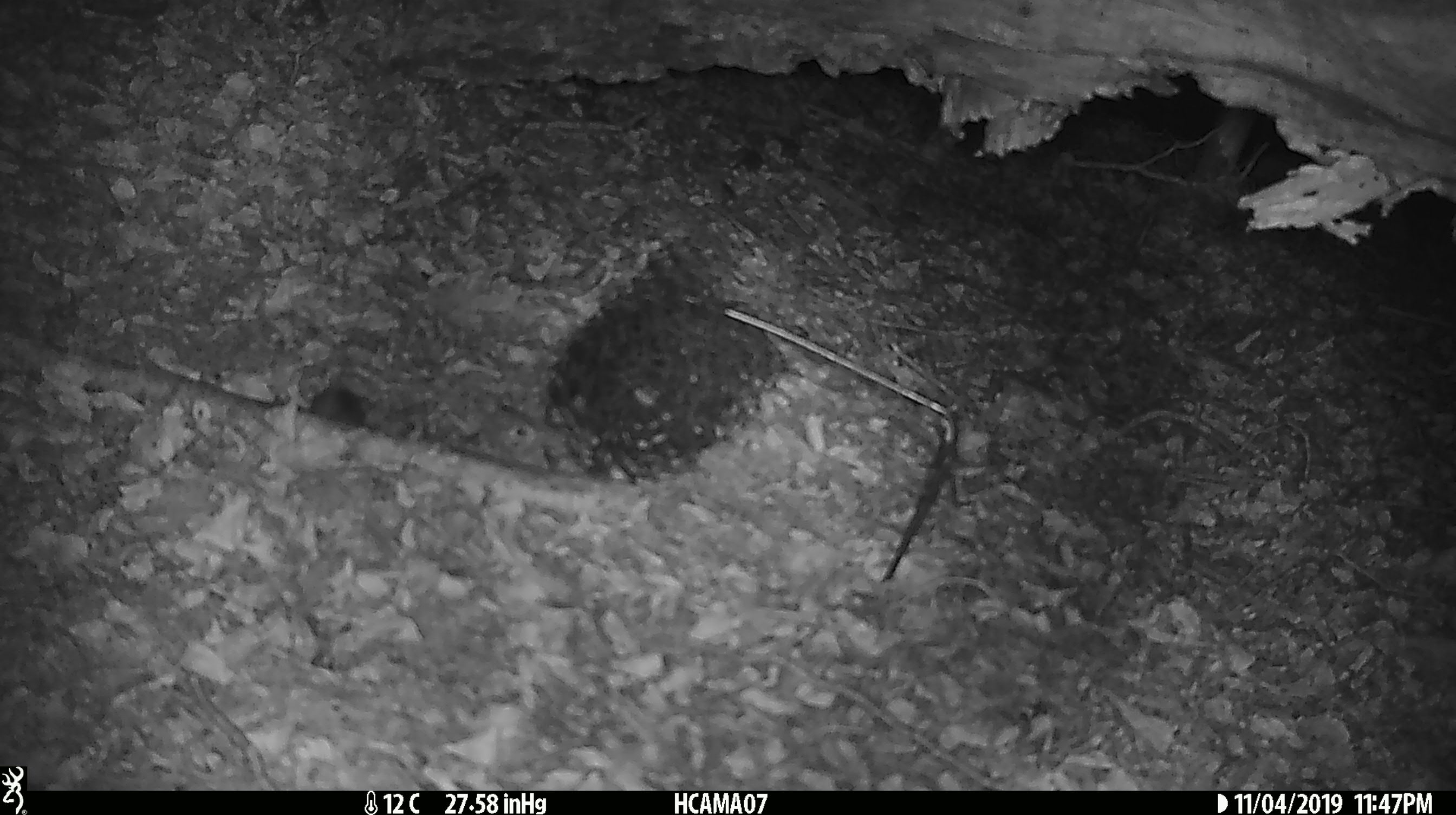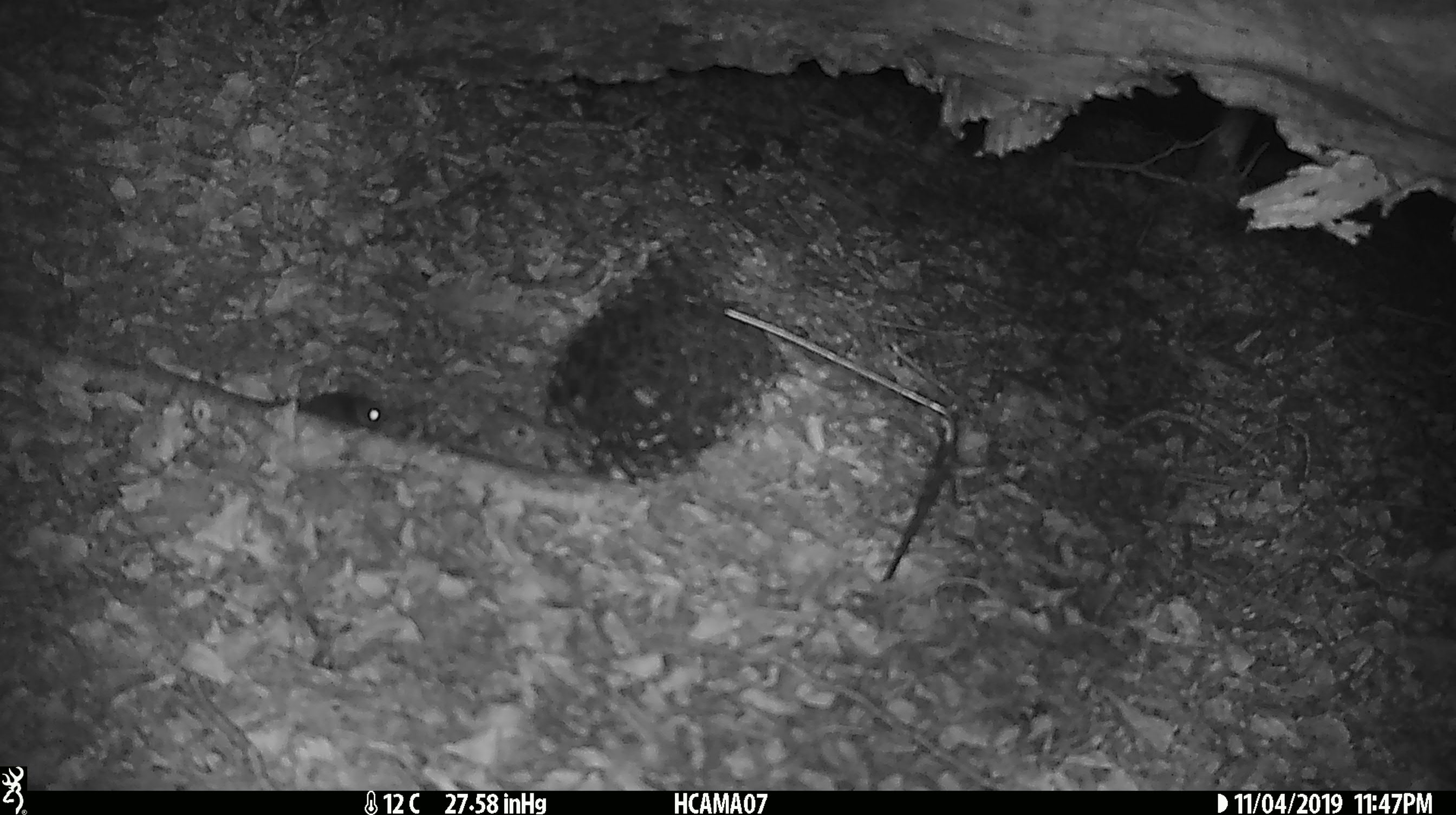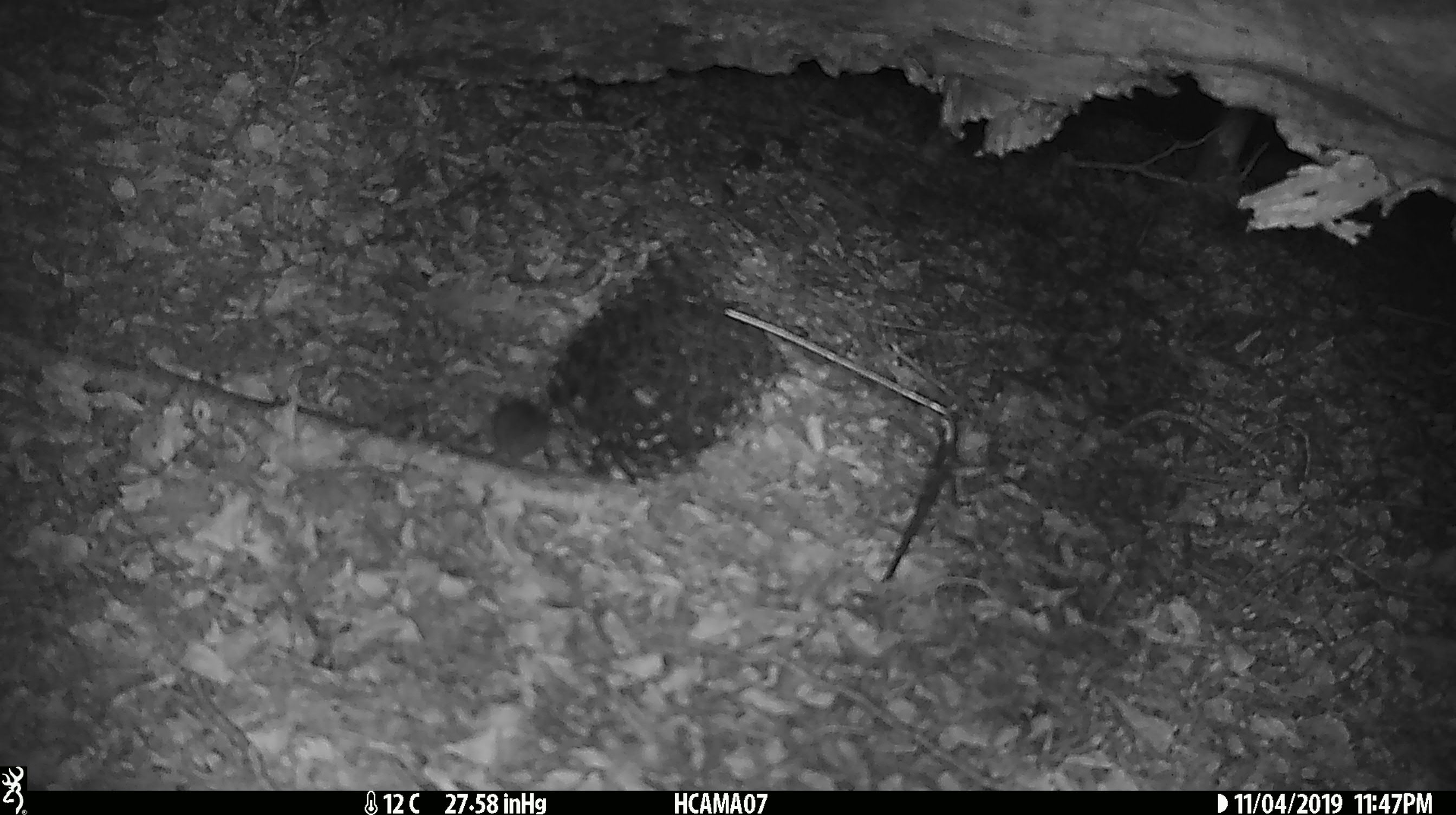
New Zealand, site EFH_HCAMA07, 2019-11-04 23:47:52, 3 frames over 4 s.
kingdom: Animalia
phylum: Chordata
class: Mammalia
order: Rodentia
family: Muridae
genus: Mus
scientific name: Mus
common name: mouse